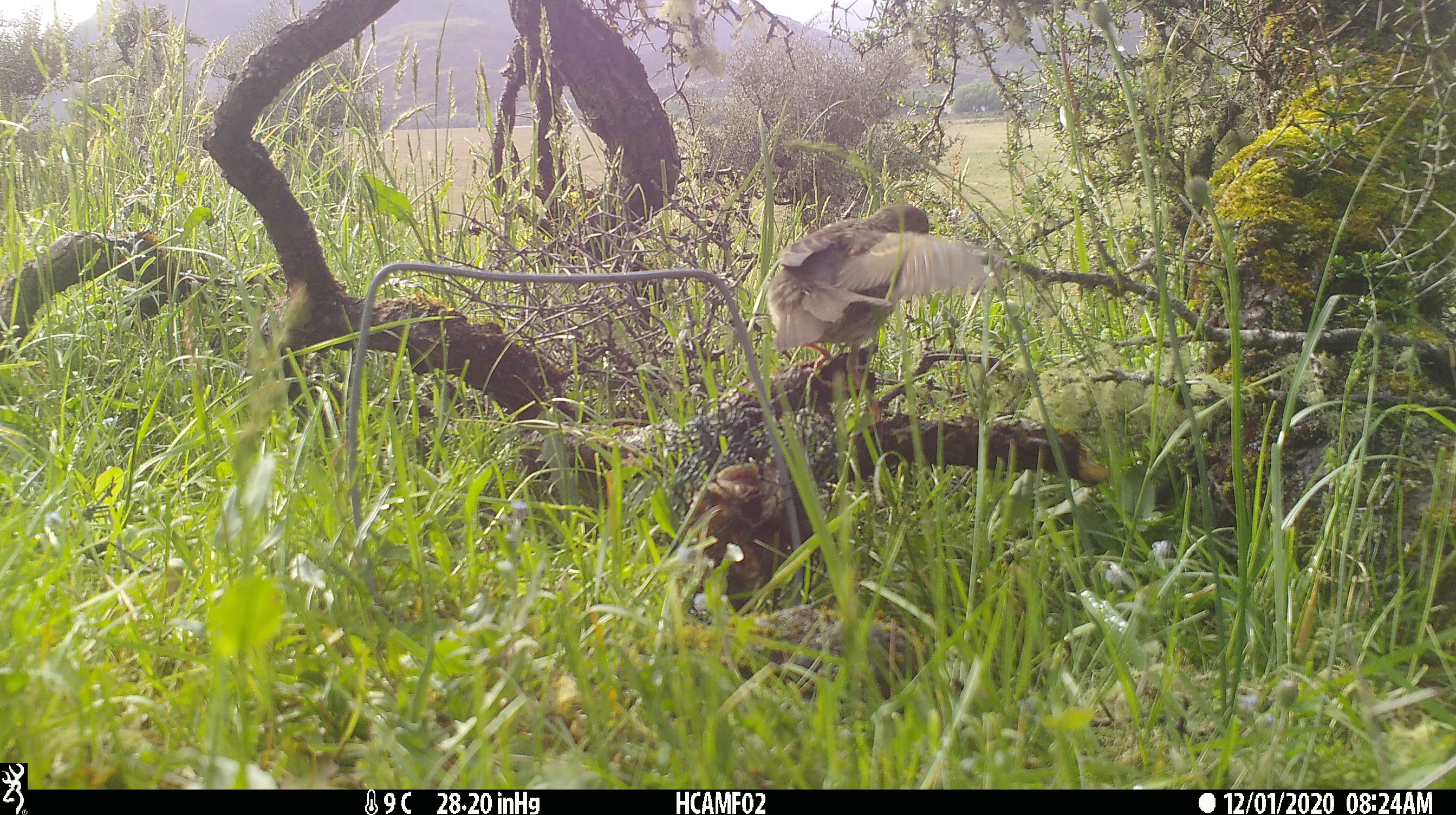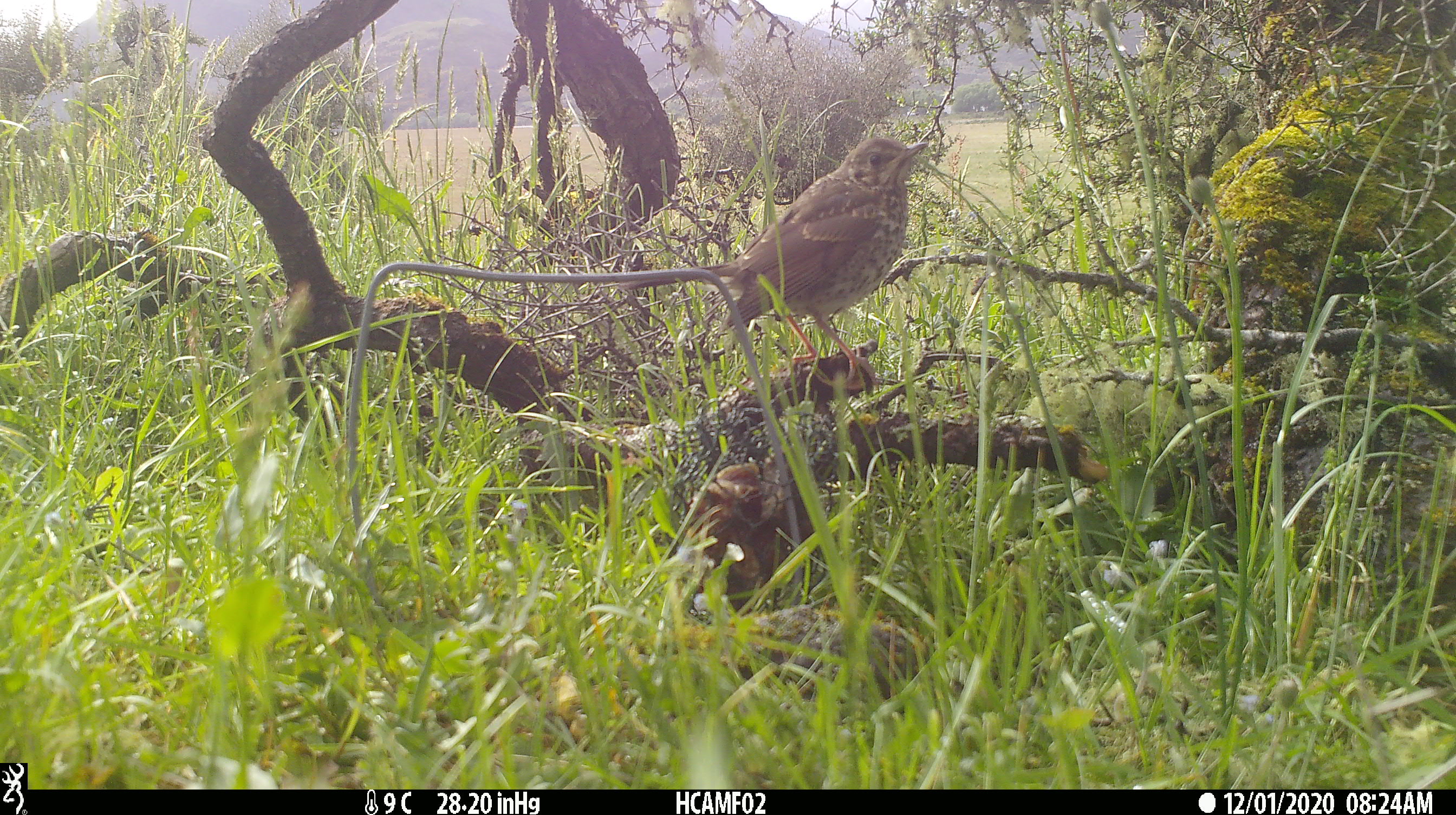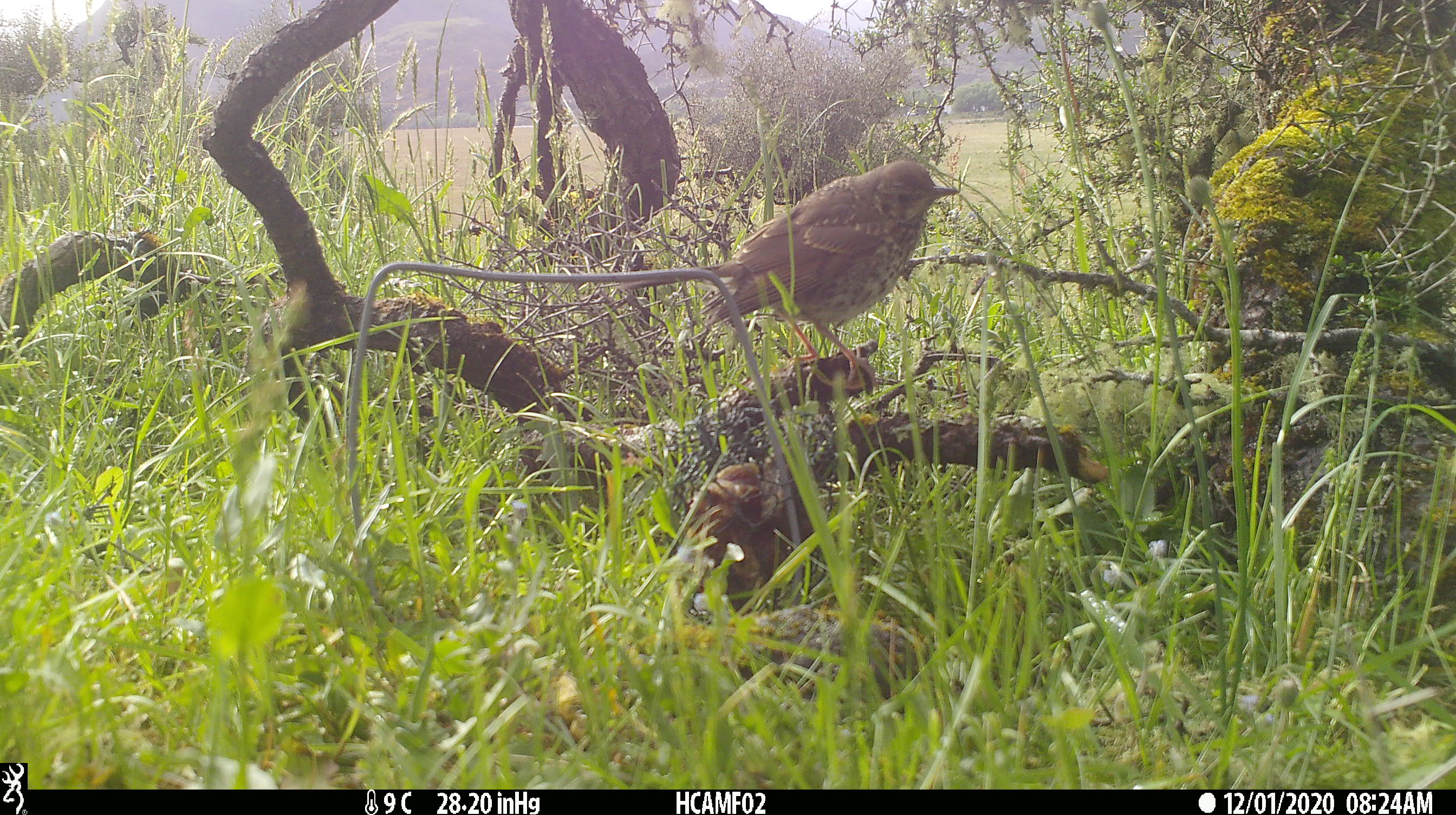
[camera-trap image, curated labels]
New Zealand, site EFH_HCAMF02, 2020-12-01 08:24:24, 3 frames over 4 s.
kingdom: Animalia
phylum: Chordata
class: Aves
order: Passeriformes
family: Turdidae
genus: Turdus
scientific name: Turdus philomelos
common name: song thrush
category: thrush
Thrush (song thrush) (Turdus philomelos).